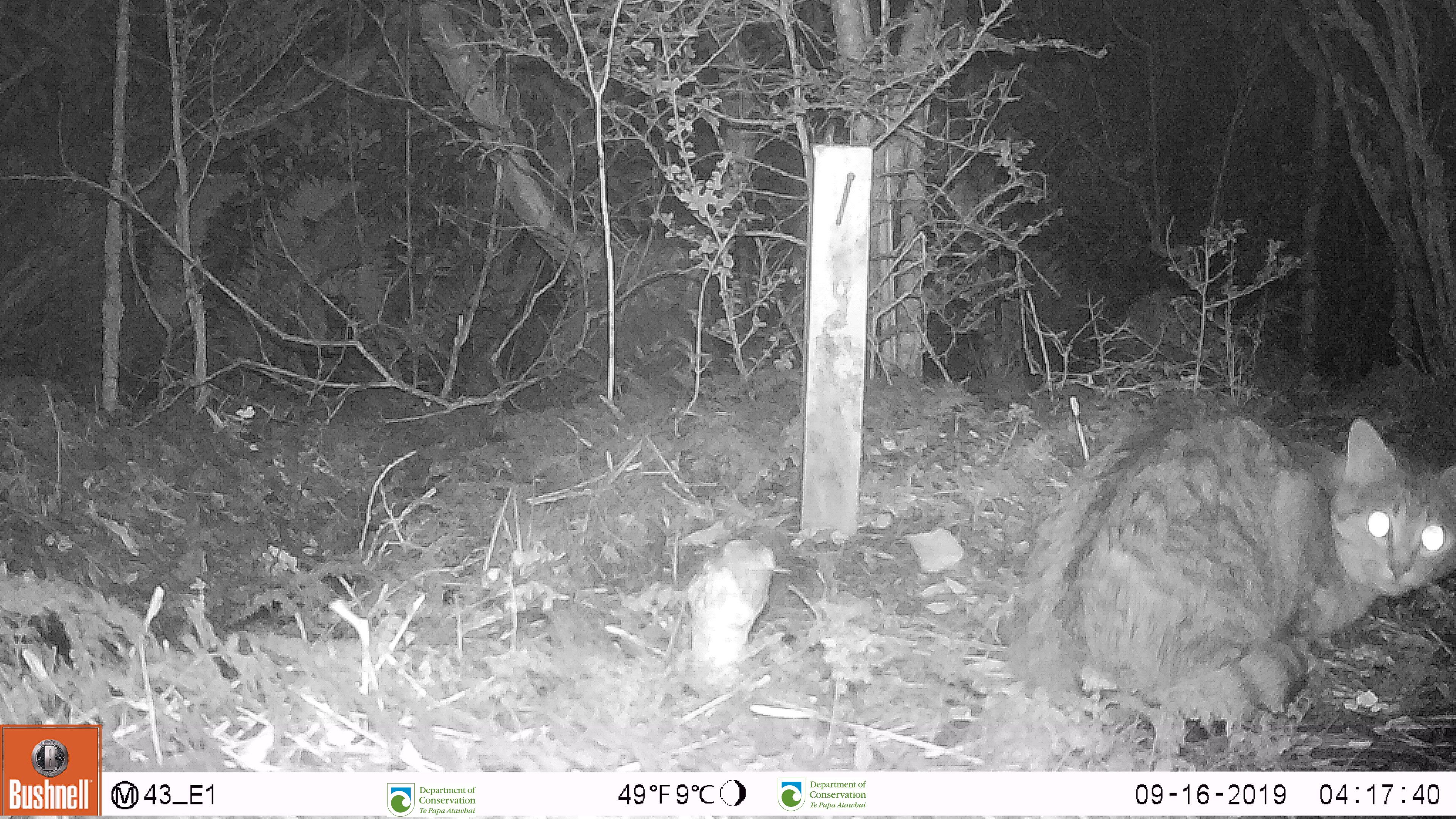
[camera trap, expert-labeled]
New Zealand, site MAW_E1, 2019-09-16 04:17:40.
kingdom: Animalia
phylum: Chordata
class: Mammalia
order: Carnivora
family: Felidae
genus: Felis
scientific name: Felis catus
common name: domestic cat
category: cat